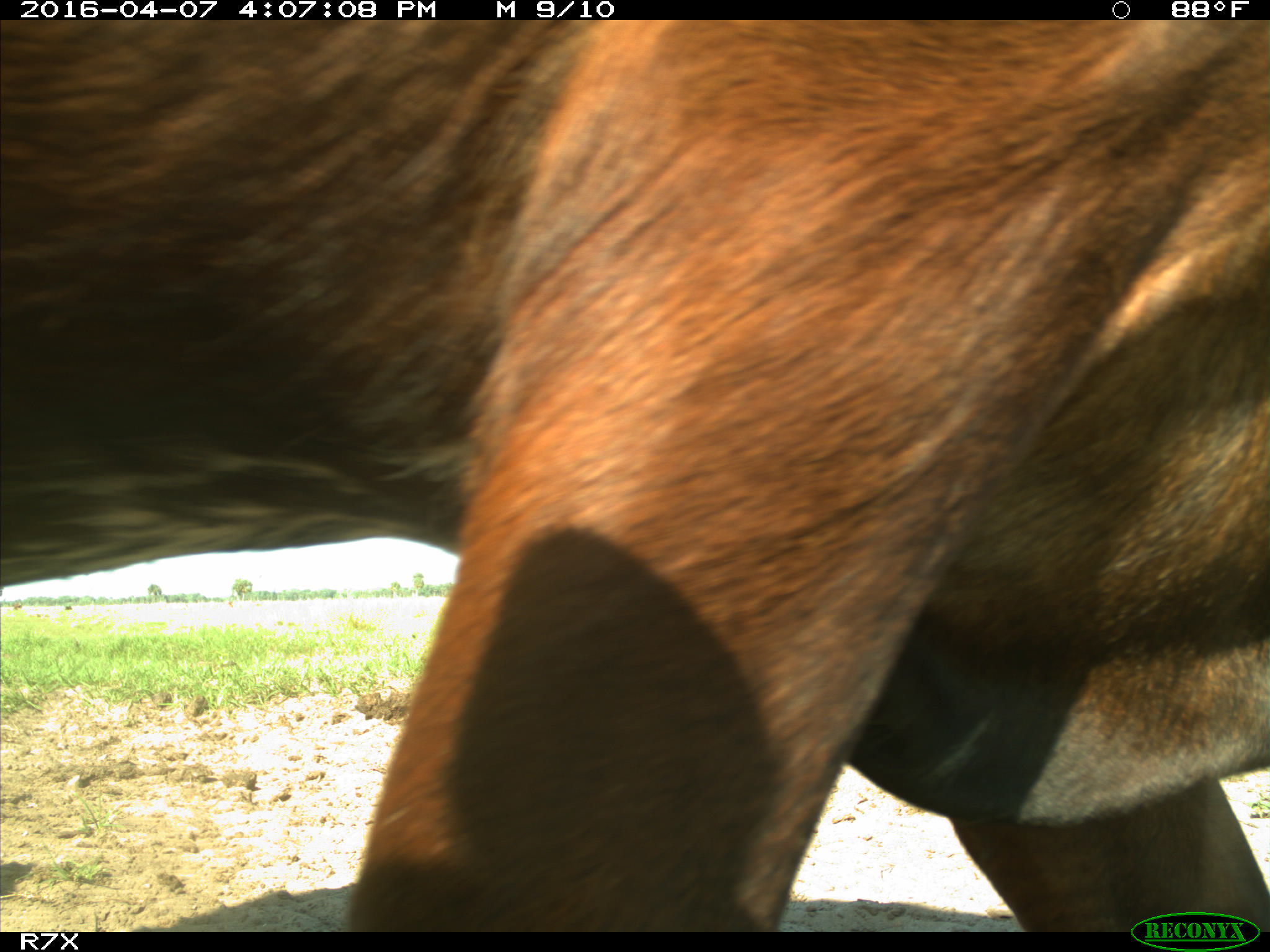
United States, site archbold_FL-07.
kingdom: Animalia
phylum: Chordata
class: Mammalia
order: Artiodactyla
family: Bovidae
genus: Bos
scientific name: Bos taurus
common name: domestic cow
Bos taurus (domestic cow).